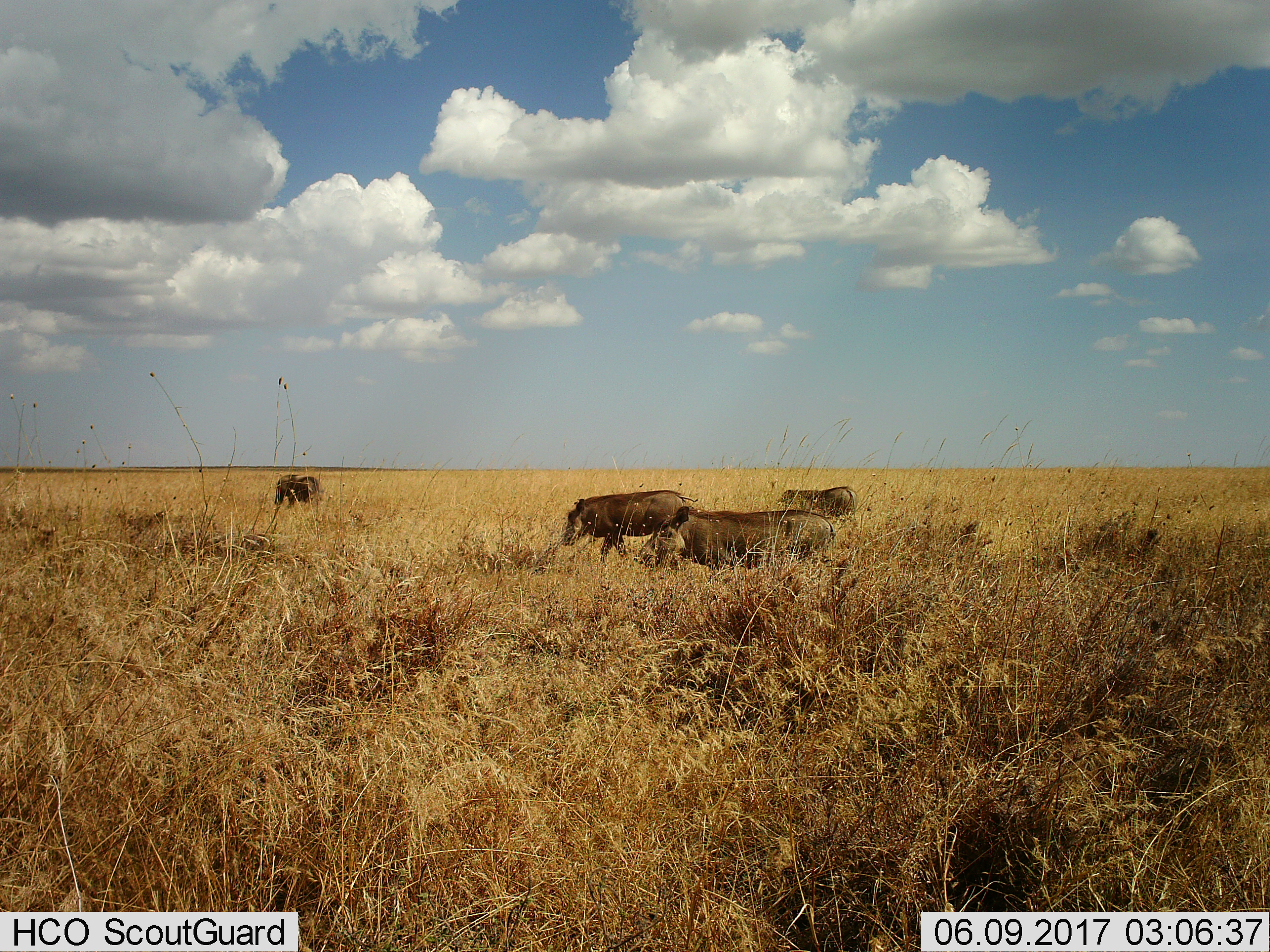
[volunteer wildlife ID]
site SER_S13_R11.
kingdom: Animalia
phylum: Chordata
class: Mammalia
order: Artiodactyla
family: Suidae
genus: Phacochoerus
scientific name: Phacochoerus africanus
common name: warthog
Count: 4.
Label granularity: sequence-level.